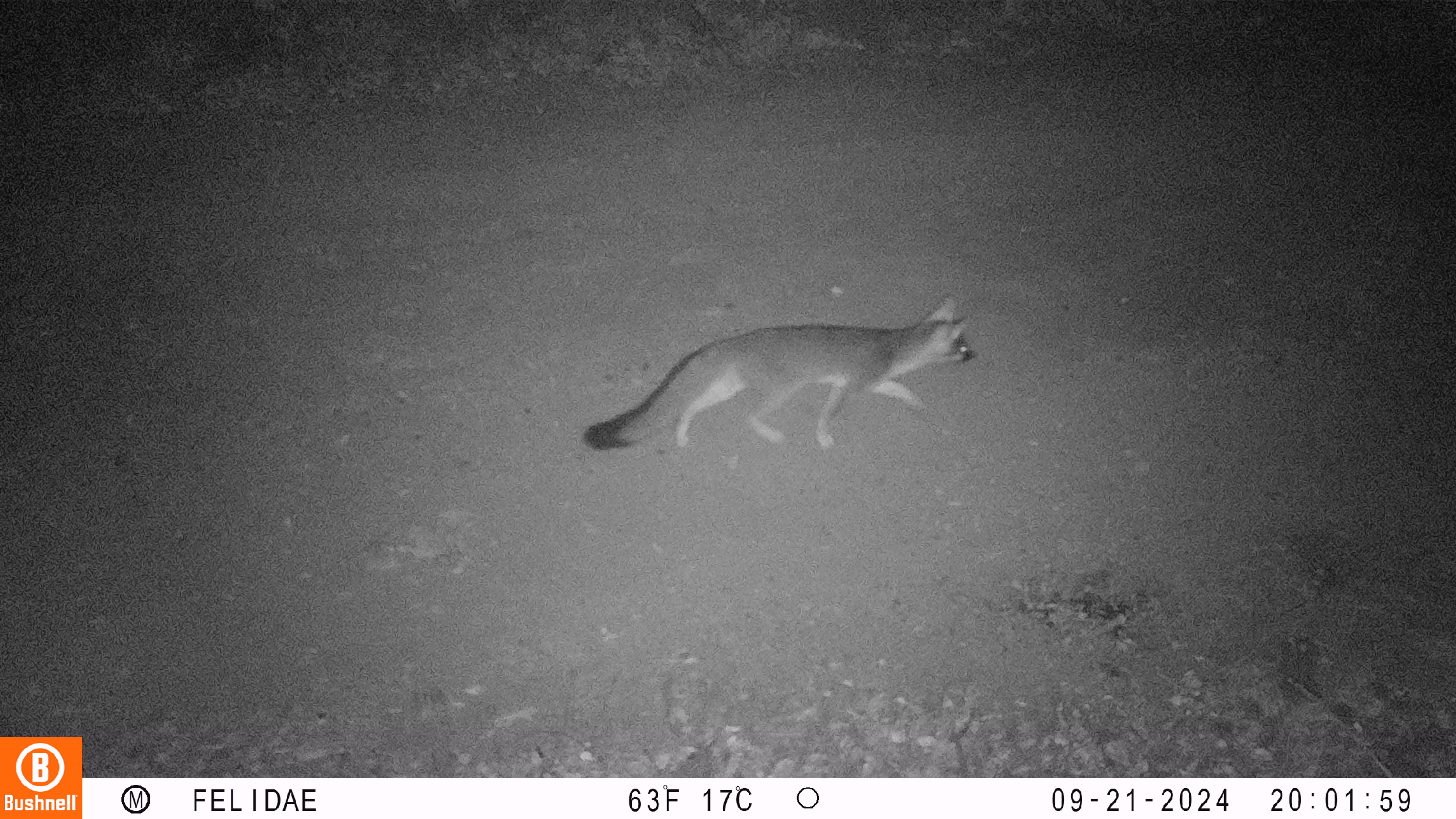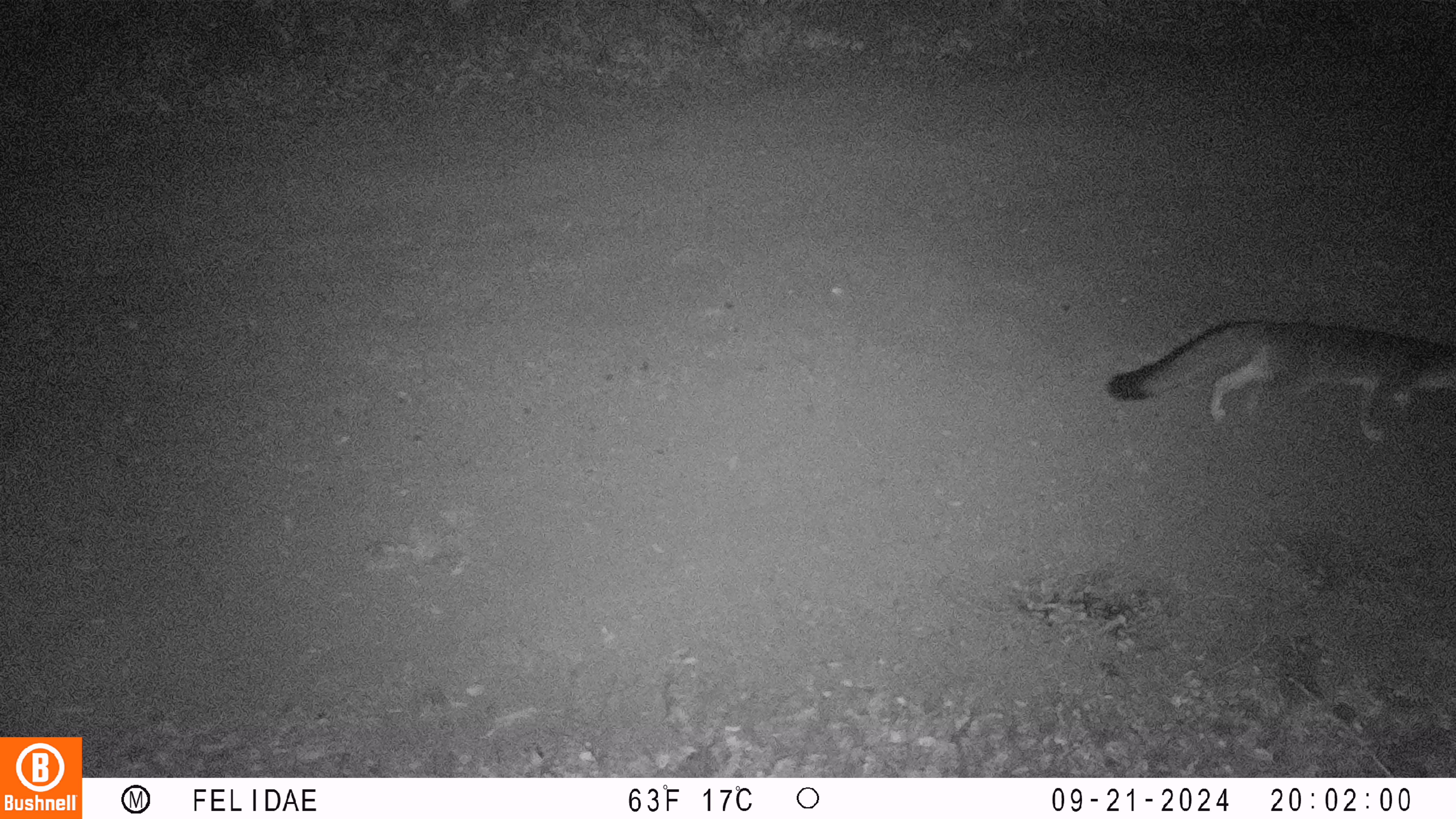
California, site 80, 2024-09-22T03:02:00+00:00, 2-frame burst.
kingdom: Animalia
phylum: Chordata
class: Mammalia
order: Carnivora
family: Canidae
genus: Urocyon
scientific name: Urocyon cinereoargenteus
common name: gray fox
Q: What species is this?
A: Gray fox (Urocyon cinereoargenteus).